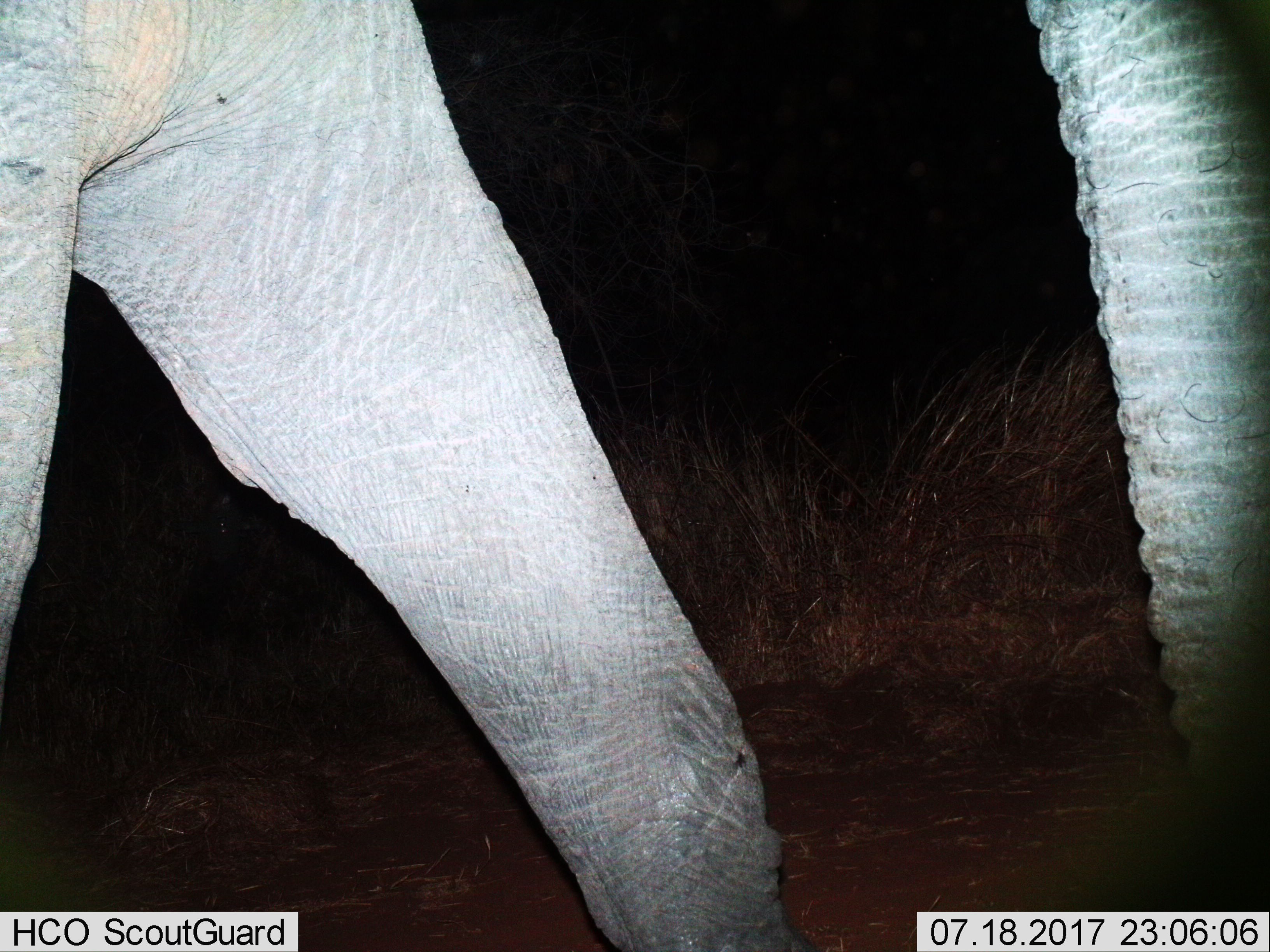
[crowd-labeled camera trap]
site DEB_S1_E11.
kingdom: Animalia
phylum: Chordata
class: Mammalia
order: Proboscidea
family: Elephantidae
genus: Loxodonta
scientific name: Loxodonta africana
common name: african bush elephant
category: elephant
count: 1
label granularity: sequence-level